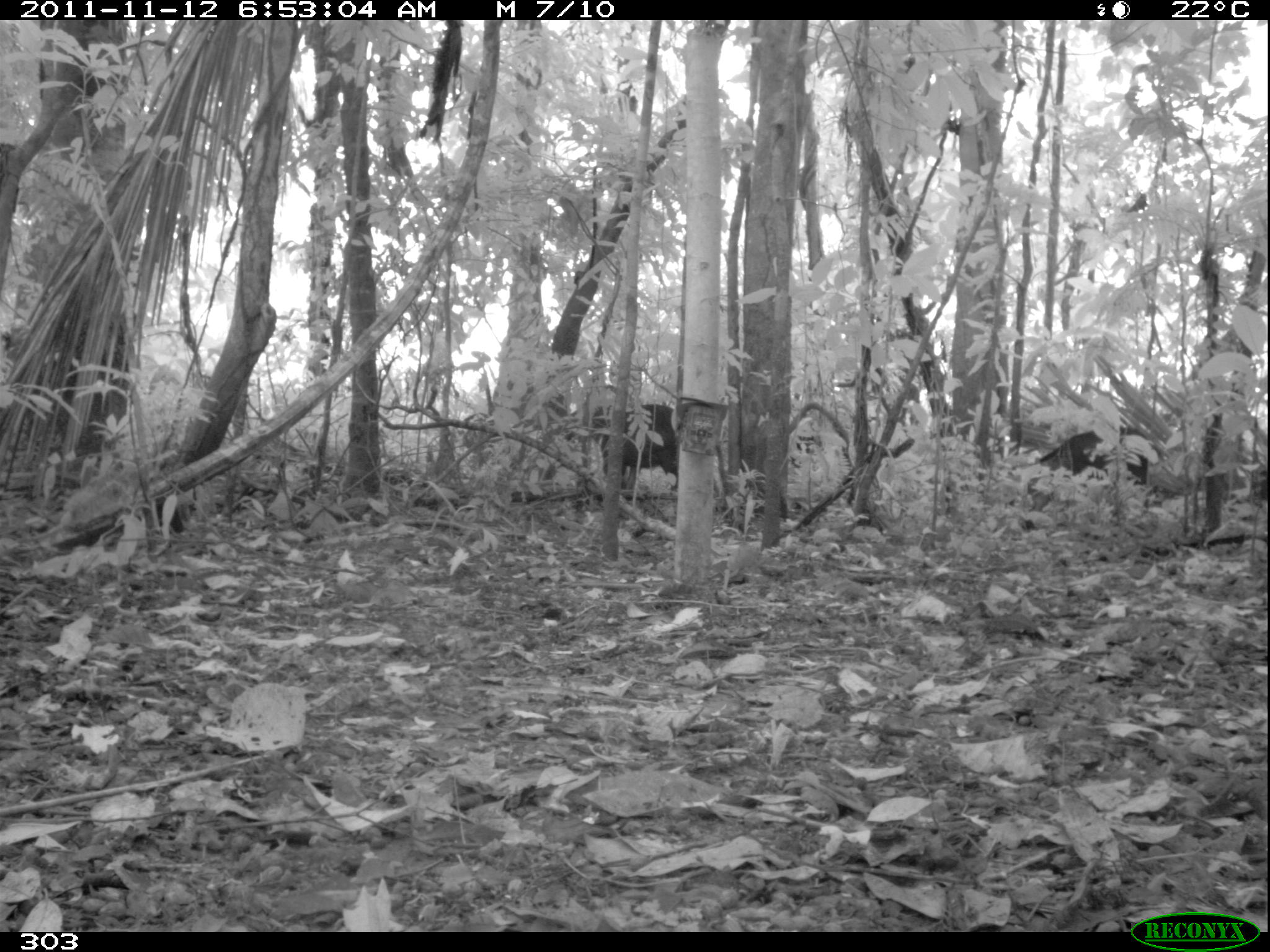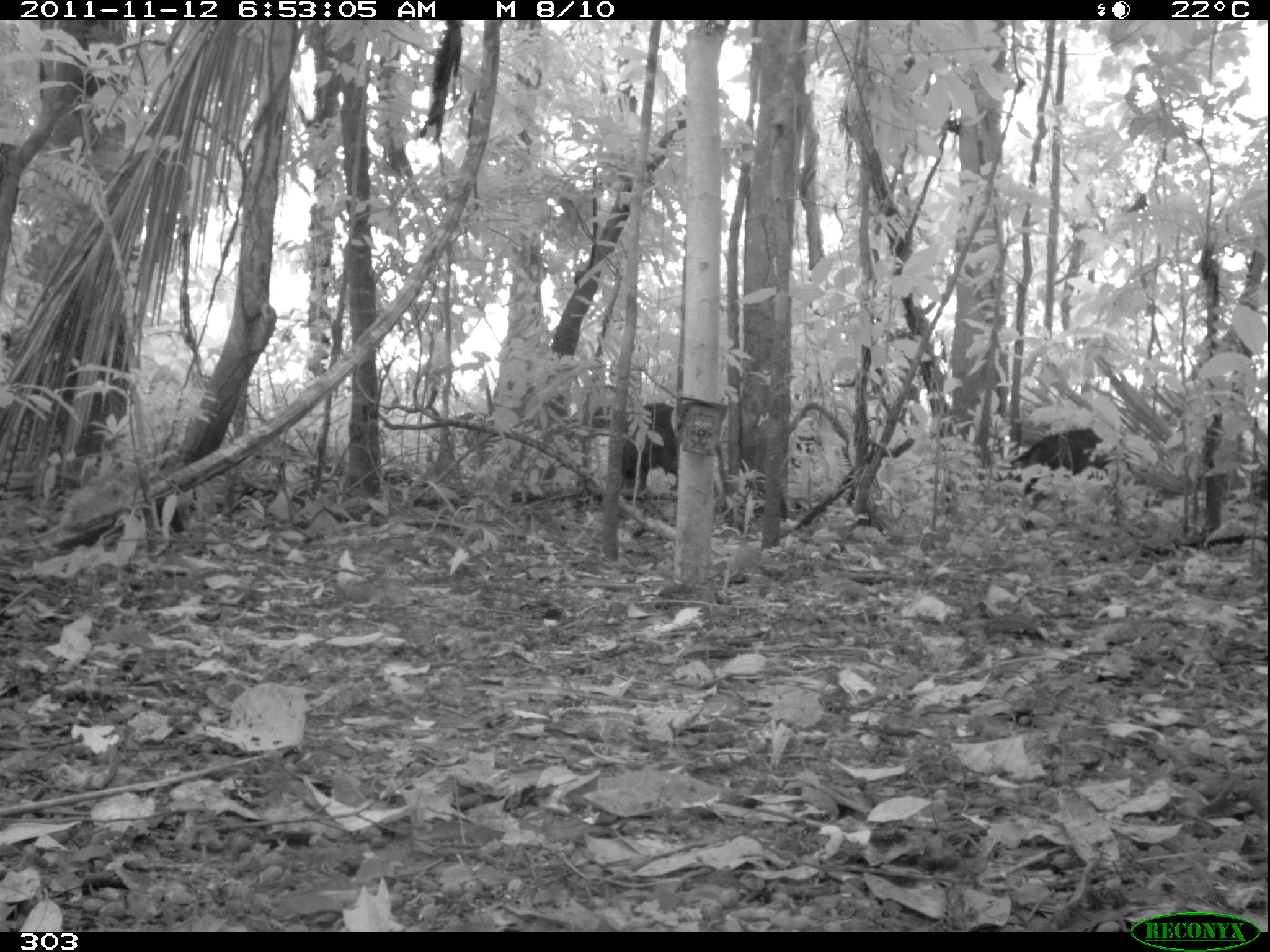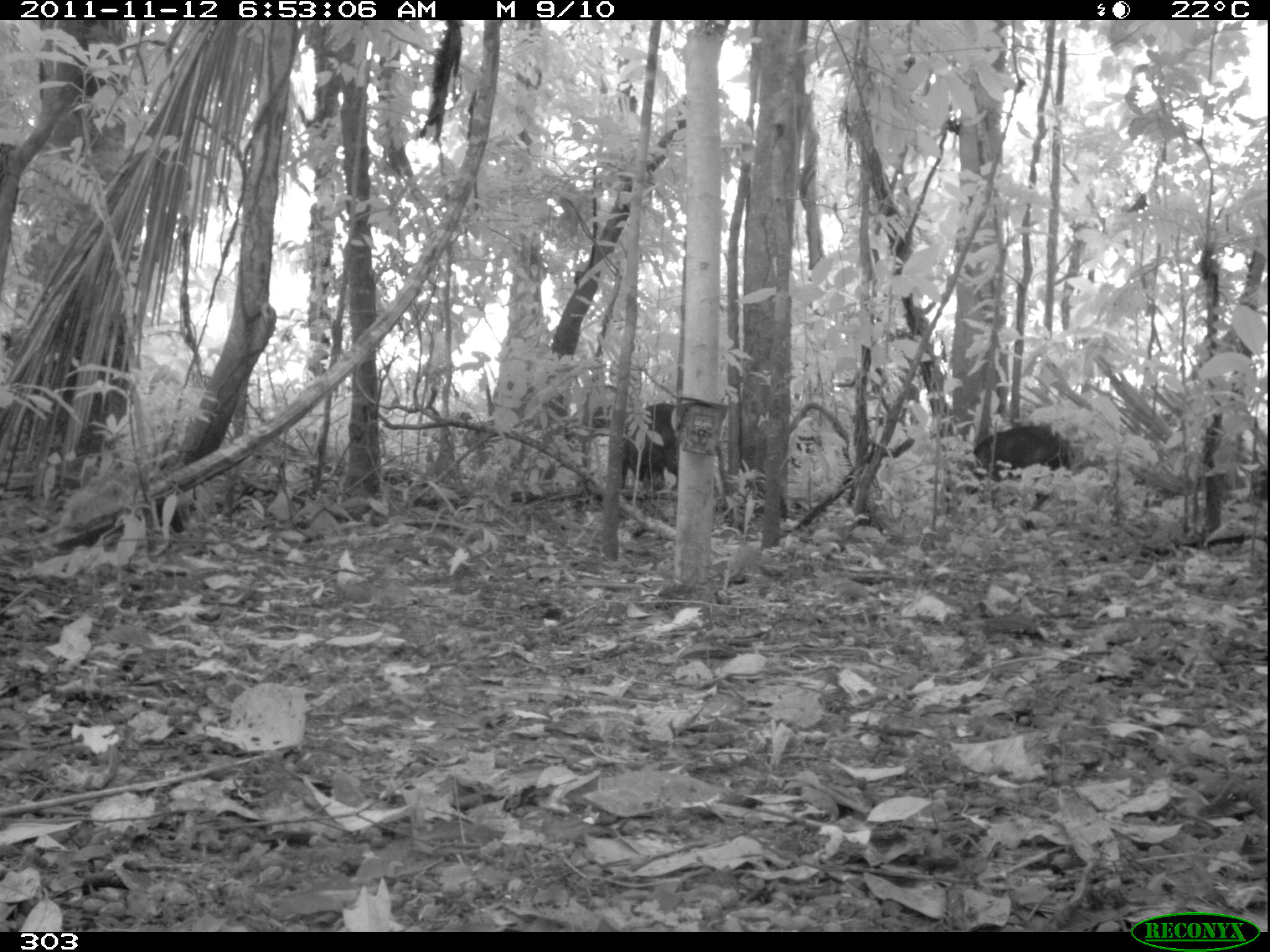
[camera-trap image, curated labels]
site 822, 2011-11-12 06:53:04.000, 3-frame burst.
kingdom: Animalia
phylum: Chordata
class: Mammalia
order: Artiodactyla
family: Tayassuidae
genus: Tayassu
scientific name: Tayassu pecari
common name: white-lipped peccary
Tayassu pecari (white-lipped peccary).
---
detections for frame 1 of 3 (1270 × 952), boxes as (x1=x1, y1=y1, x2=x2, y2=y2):
tayassu pecari: (x1=1023, y1=430, x2=1150, y2=513); (x1=592, y1=404, x2=680, y2=493)